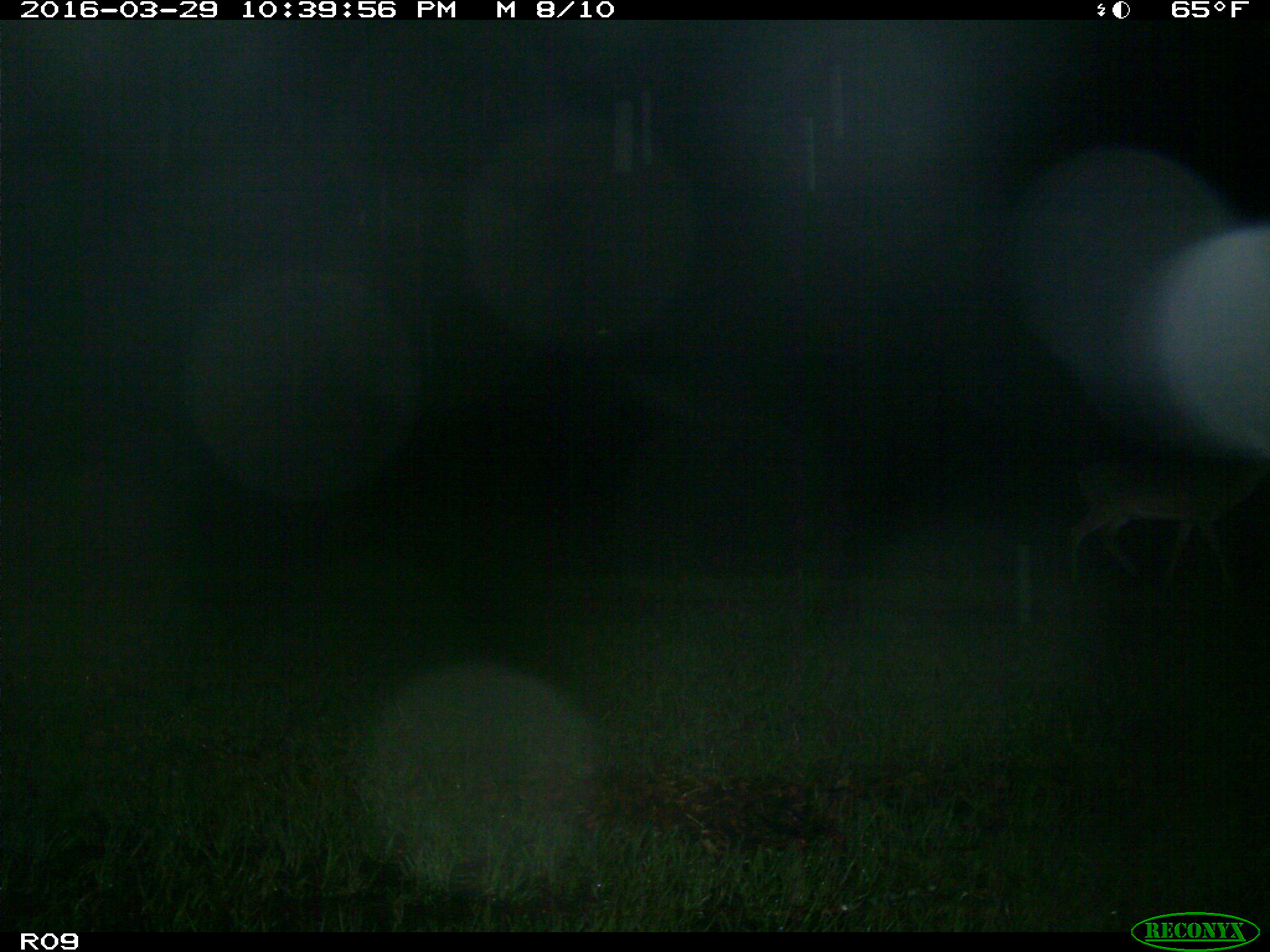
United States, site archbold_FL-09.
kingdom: Animalia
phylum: Chordata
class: Mammalia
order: Artiodactyla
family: Cervidae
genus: Odocoileus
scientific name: Odocoileus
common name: deer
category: unidentified deer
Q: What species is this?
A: Unidentified deer (deer) (Odocoileus).